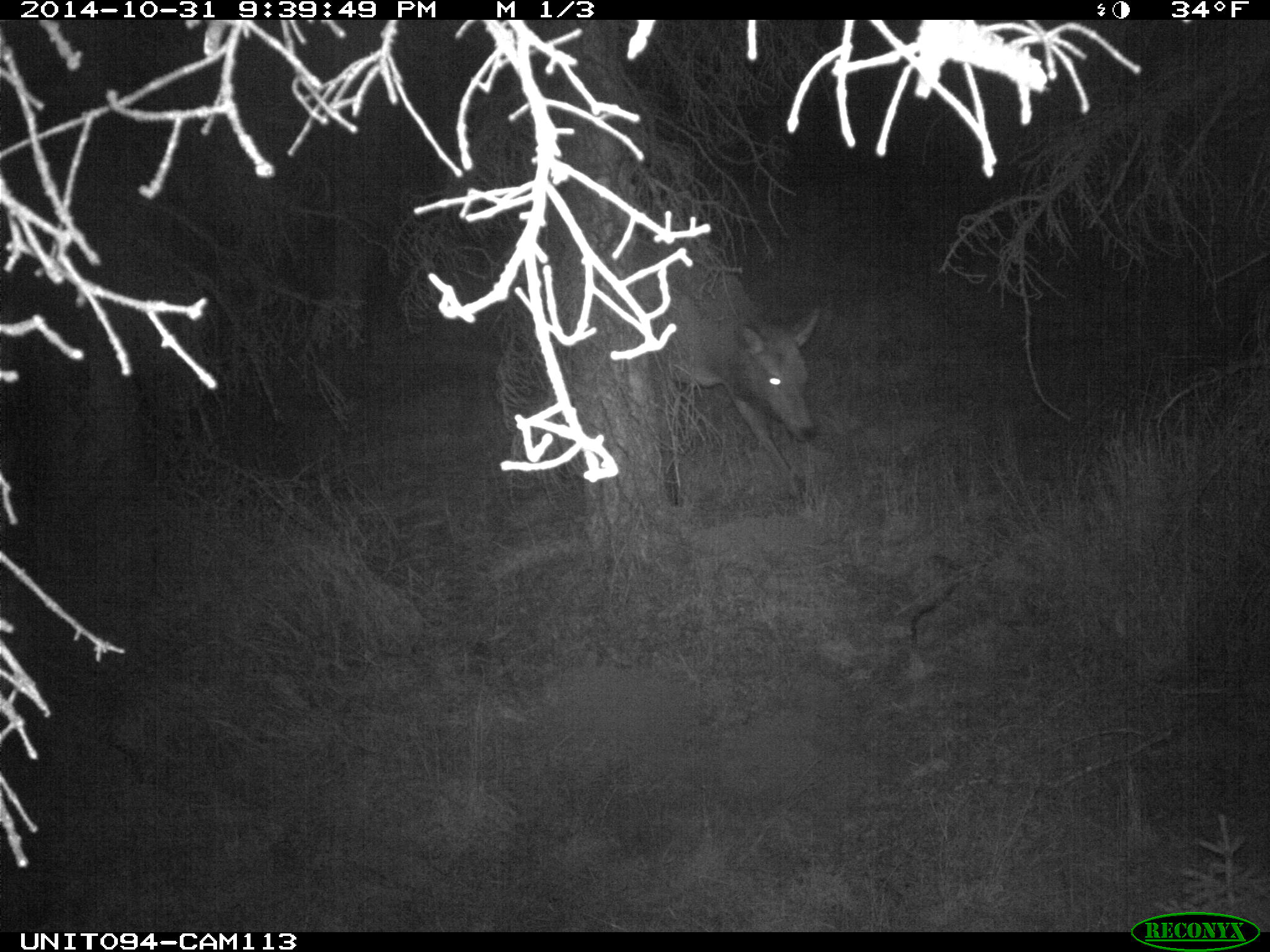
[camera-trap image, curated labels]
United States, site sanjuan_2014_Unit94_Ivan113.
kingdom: Animalia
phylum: Chordata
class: Mammalia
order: Artiodactyla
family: Cervidae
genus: Cervus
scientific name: Cervus elaphus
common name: red deer